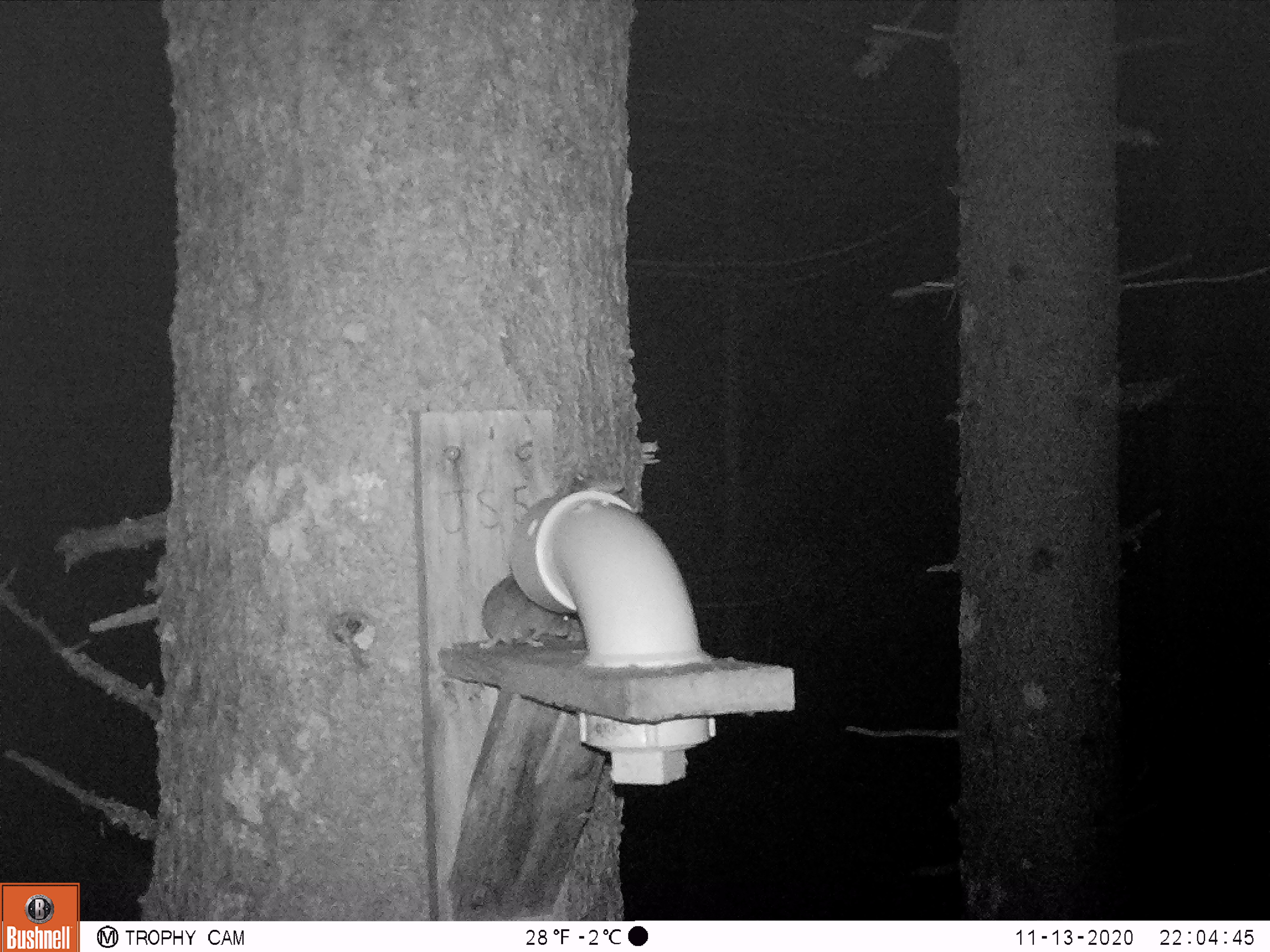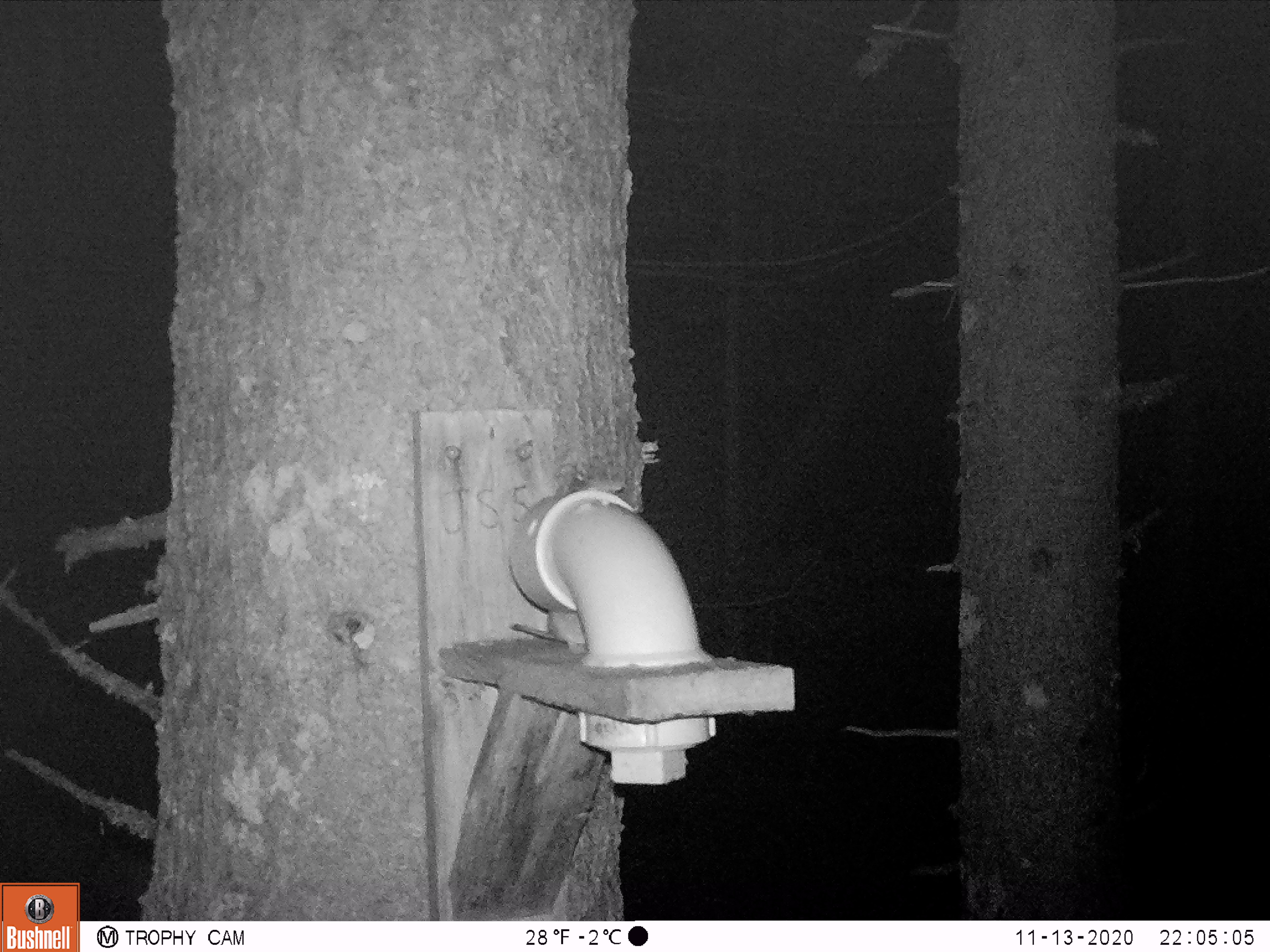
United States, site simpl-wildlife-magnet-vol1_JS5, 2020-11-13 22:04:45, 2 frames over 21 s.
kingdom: Animalia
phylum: Chordata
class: Mammalia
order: Rodentia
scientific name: Rodentia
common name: mouse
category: mouse sp.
Mouse sp. (mouse) (Rodentia).